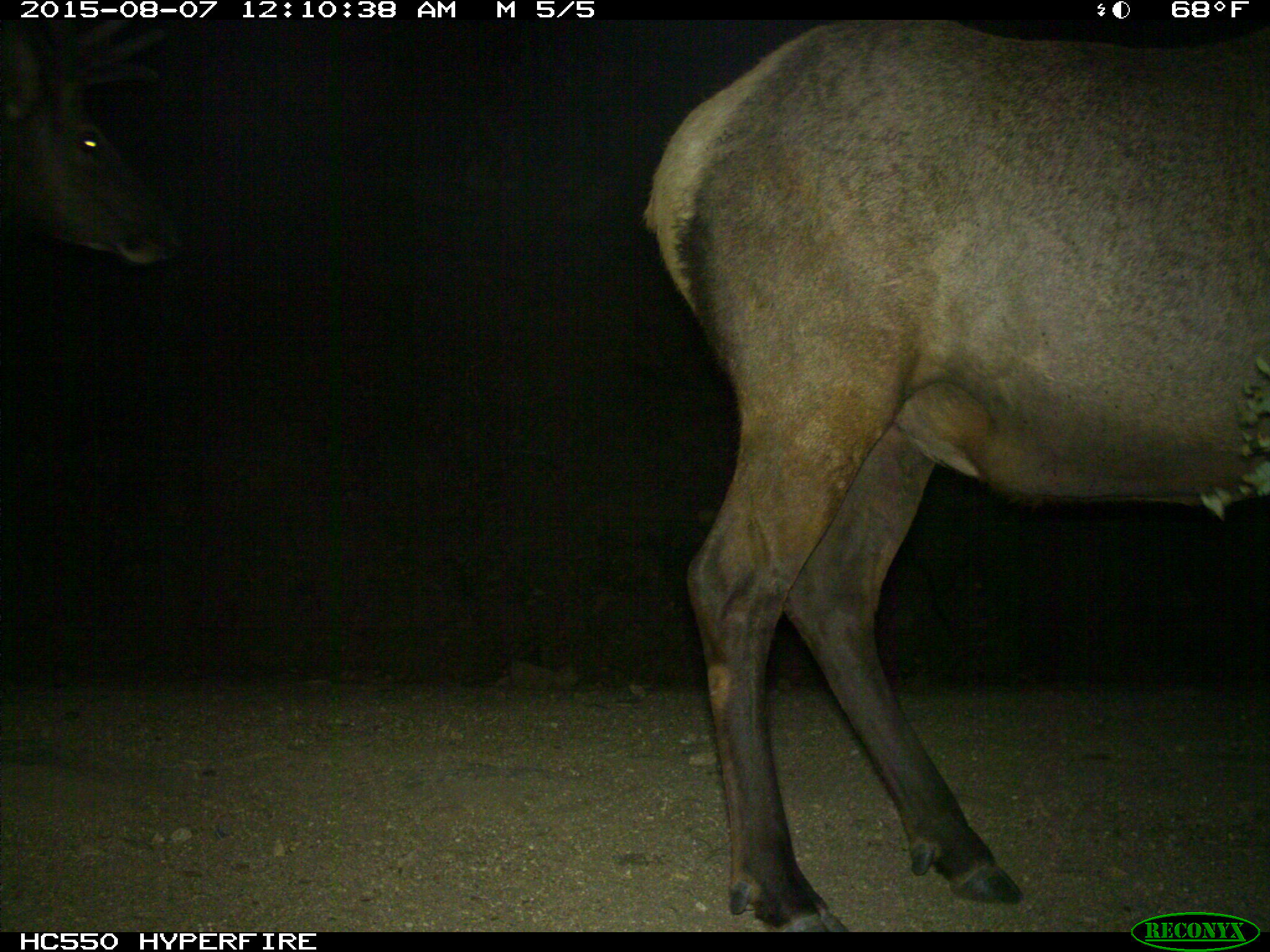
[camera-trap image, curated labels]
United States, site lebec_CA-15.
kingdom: Animalia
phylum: Chordata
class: Mammalia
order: Artiodactyla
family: Cervidae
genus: Cervus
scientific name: Cervus canadensis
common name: elk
Cervus canadensis (elk).